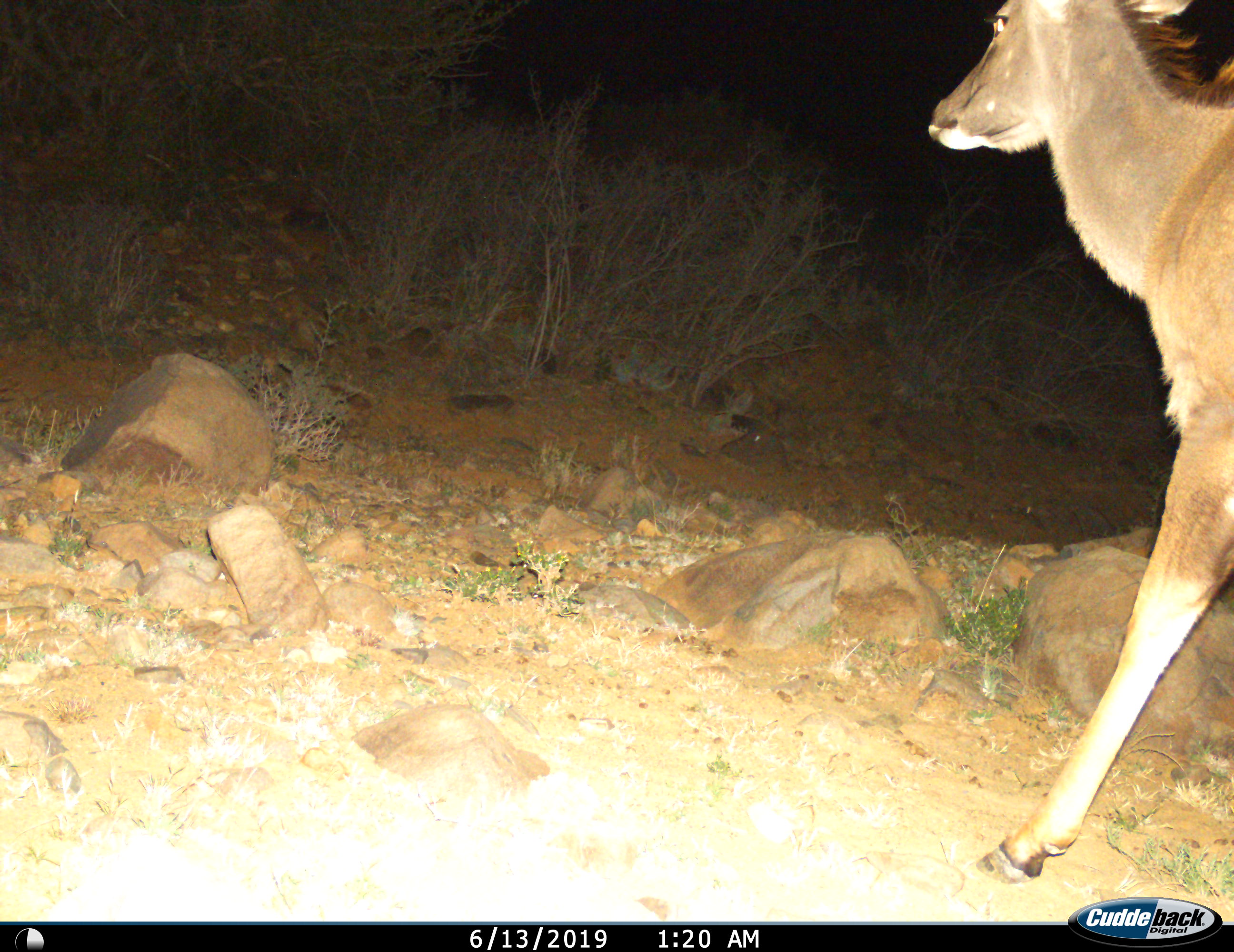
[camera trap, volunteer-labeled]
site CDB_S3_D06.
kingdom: Animalia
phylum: Chordata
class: Mammalia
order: Artiodactyla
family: Bovidae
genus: Tragelaphus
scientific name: Tragelaphus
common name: kudu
Kudu (Tragelaphus), count 1. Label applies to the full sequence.